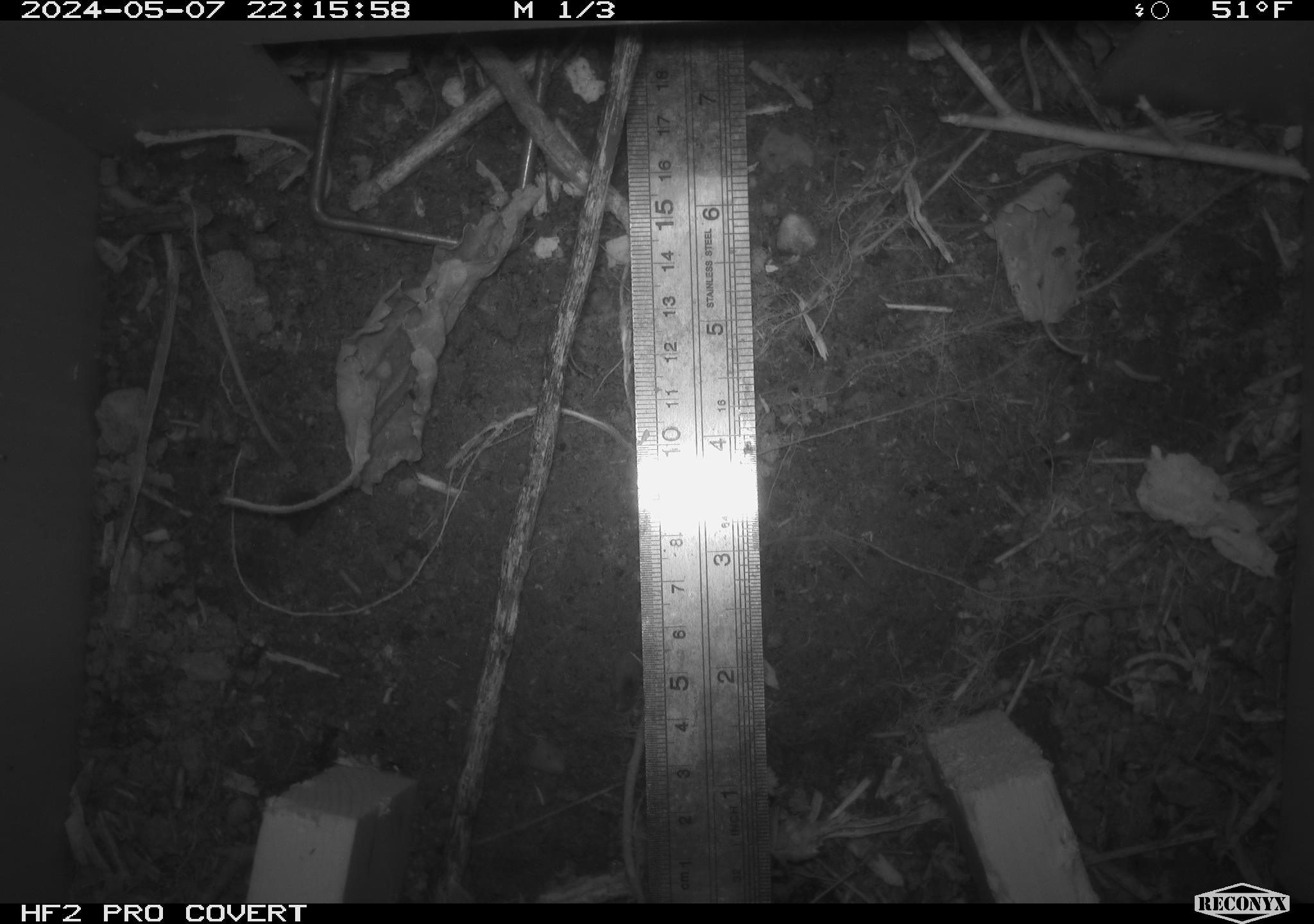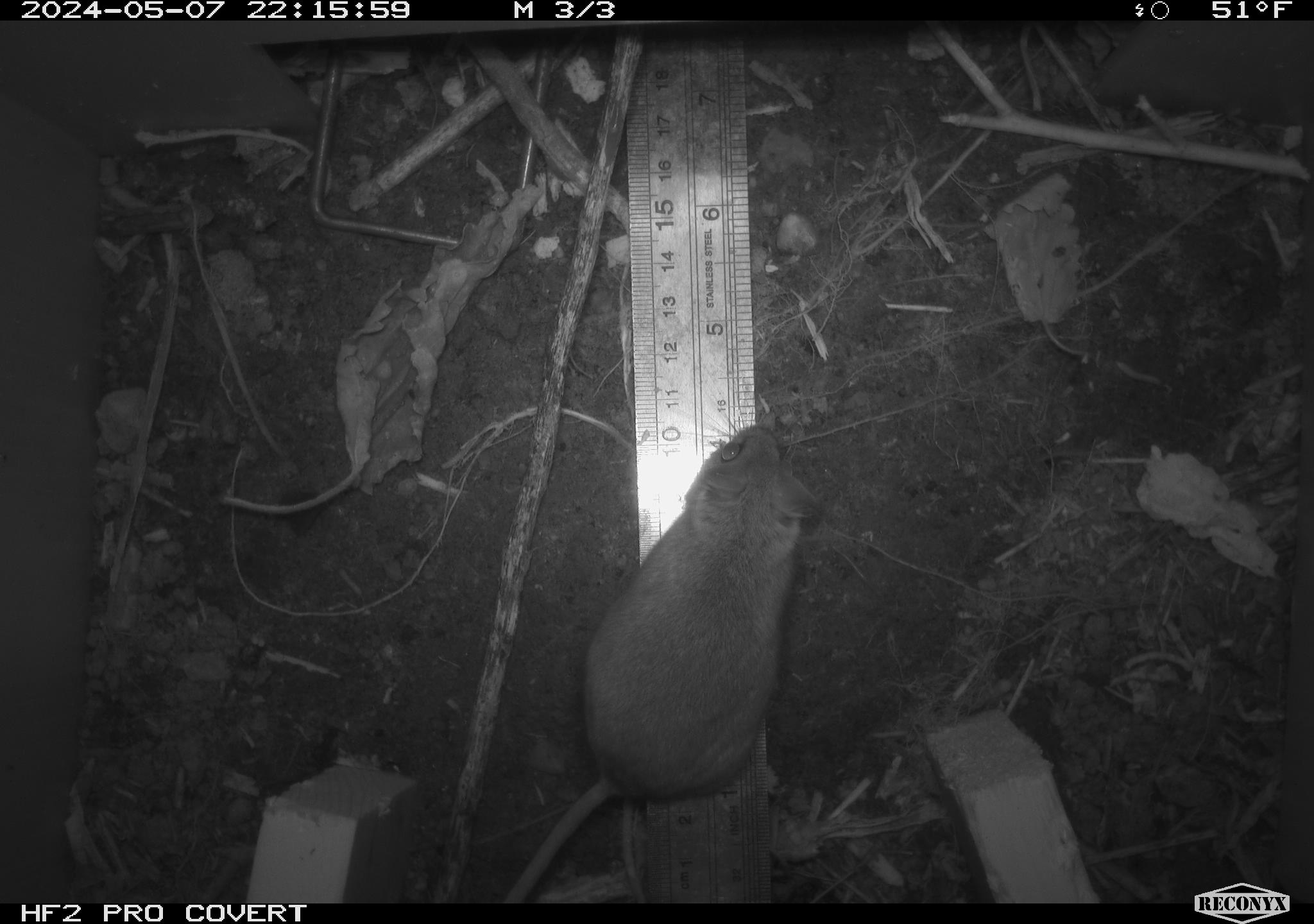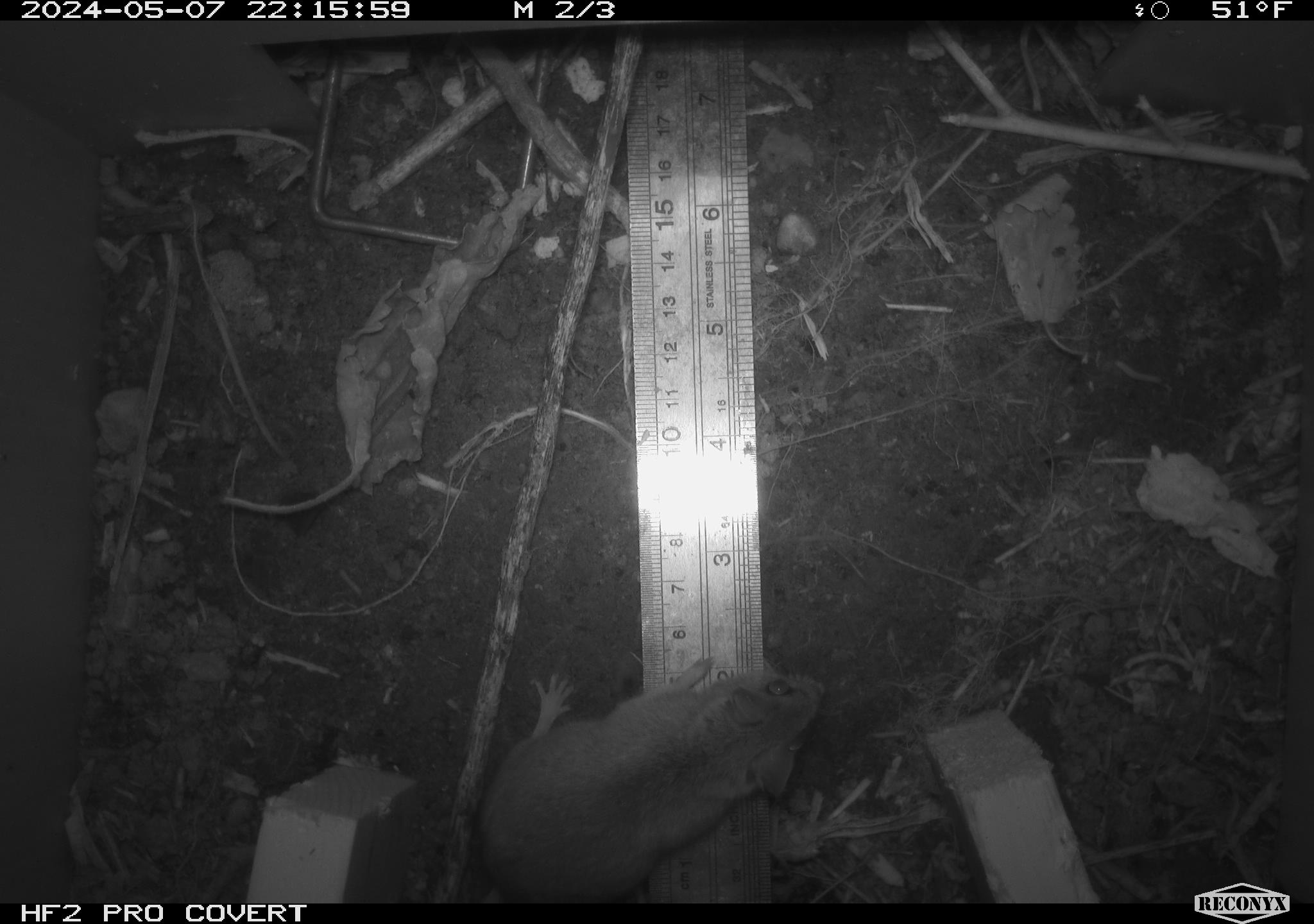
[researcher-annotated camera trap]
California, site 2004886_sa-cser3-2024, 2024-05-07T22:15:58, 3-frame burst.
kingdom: Animalia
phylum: Chordata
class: Mammalia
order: Rodentia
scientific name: Rodentia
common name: rodent